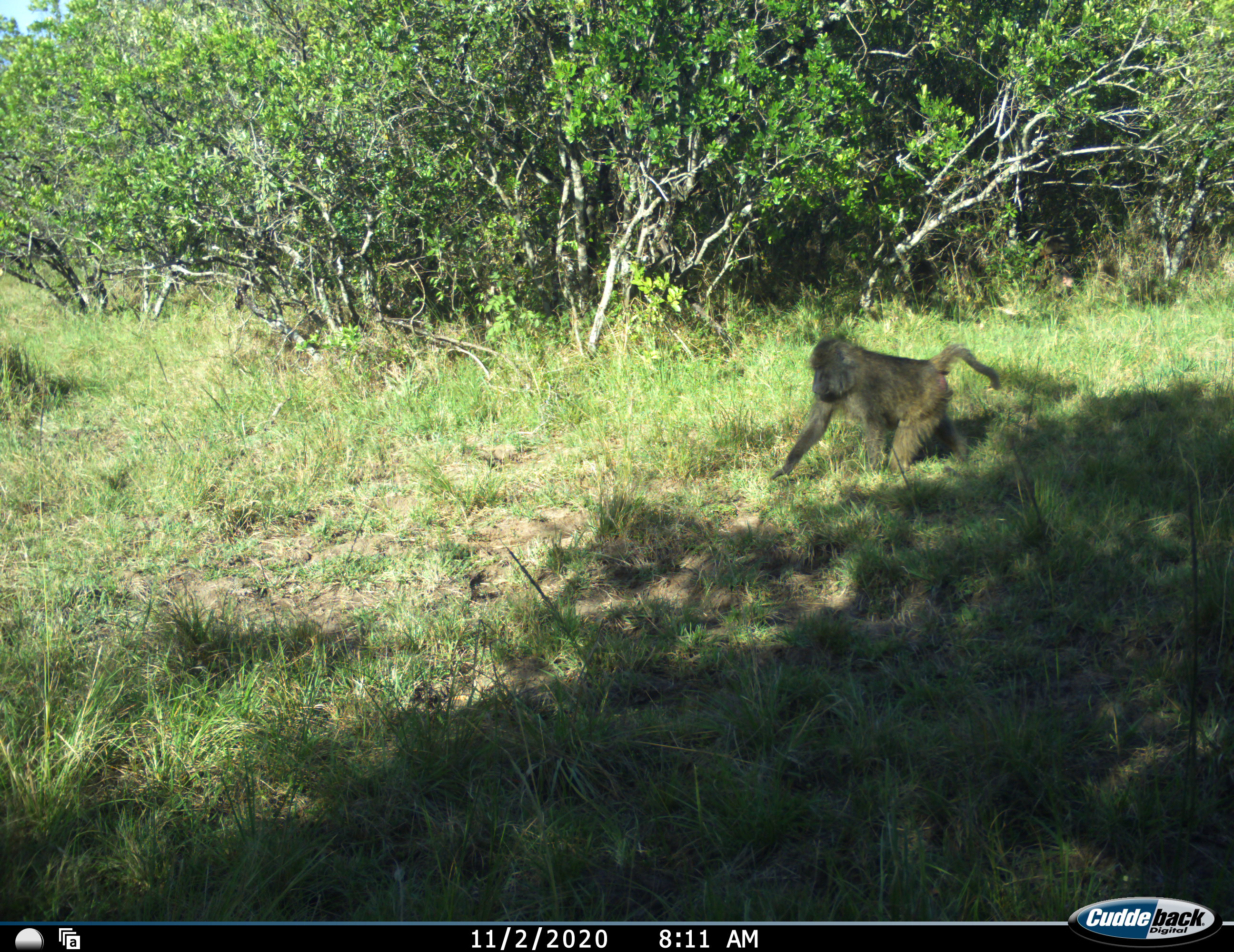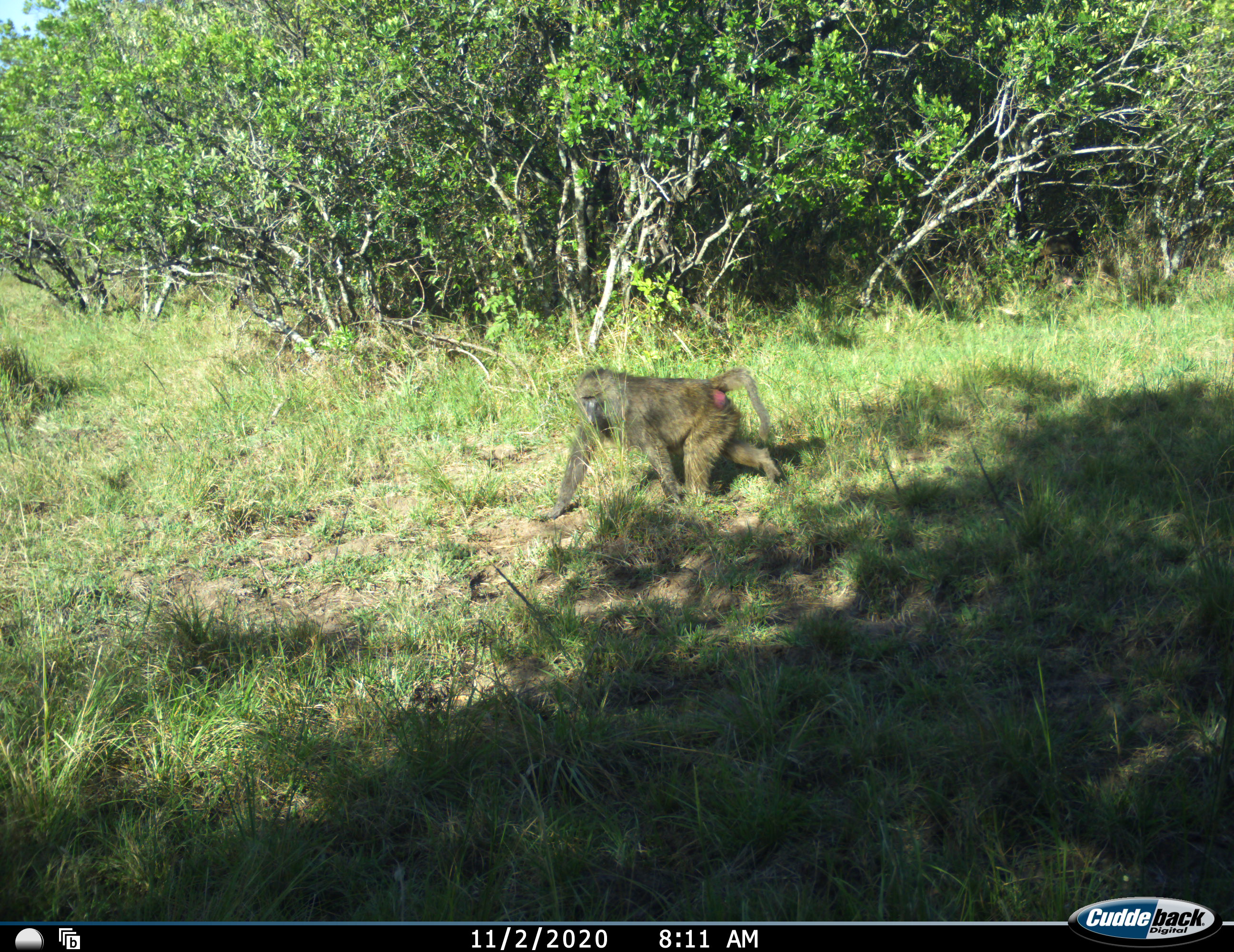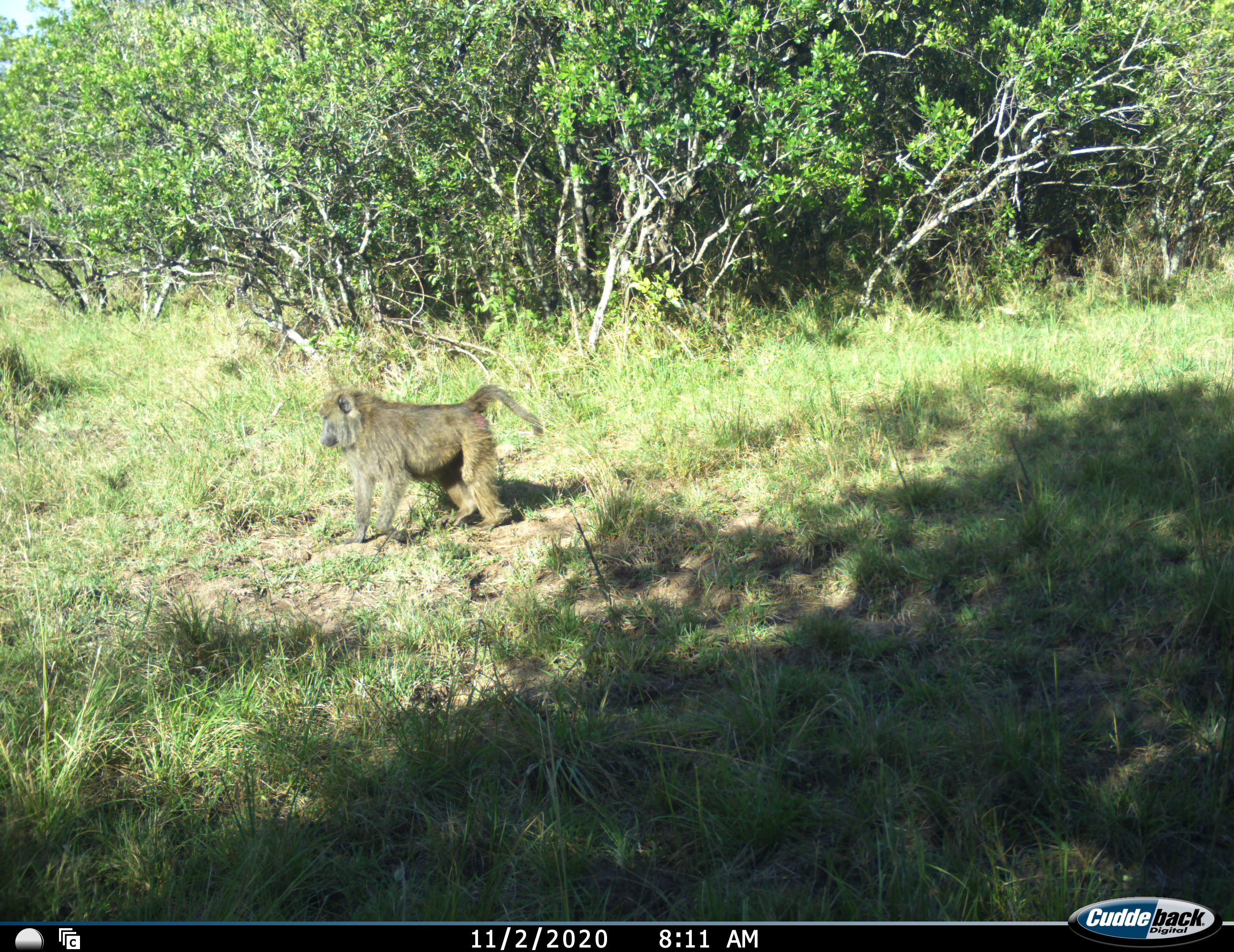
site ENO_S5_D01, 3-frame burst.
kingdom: Animalia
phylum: Chordata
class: Mammalia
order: Primates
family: Cercopithecidae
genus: Papio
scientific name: Papio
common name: baboon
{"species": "baboon (Papio)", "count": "1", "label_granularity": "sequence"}